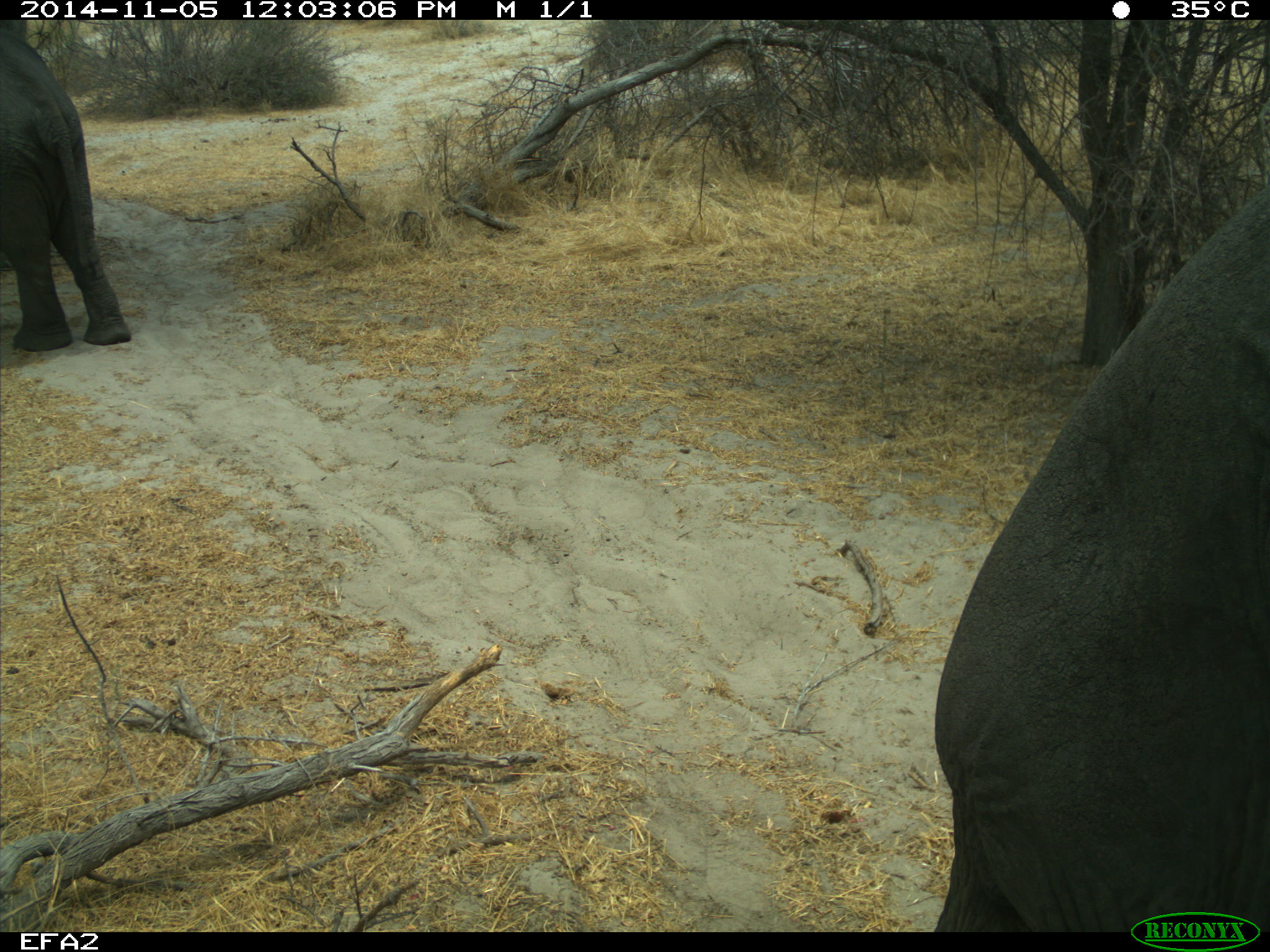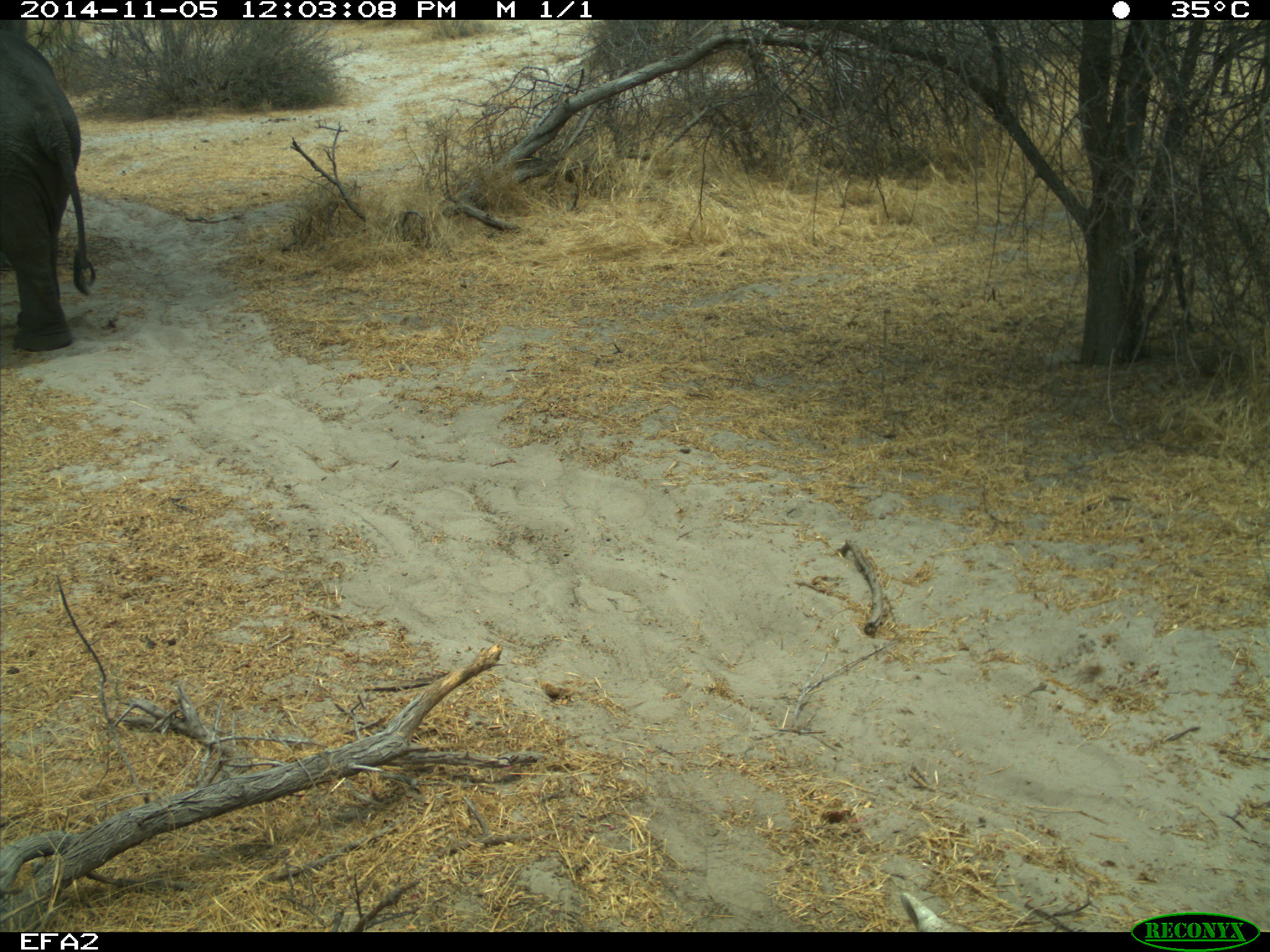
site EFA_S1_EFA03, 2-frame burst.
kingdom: Animalia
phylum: Chordata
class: Mammalia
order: Proboscidea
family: Elephantidae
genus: Loxodonta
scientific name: Loxodonta africana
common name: african bush elephant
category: elephant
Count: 2.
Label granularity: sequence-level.